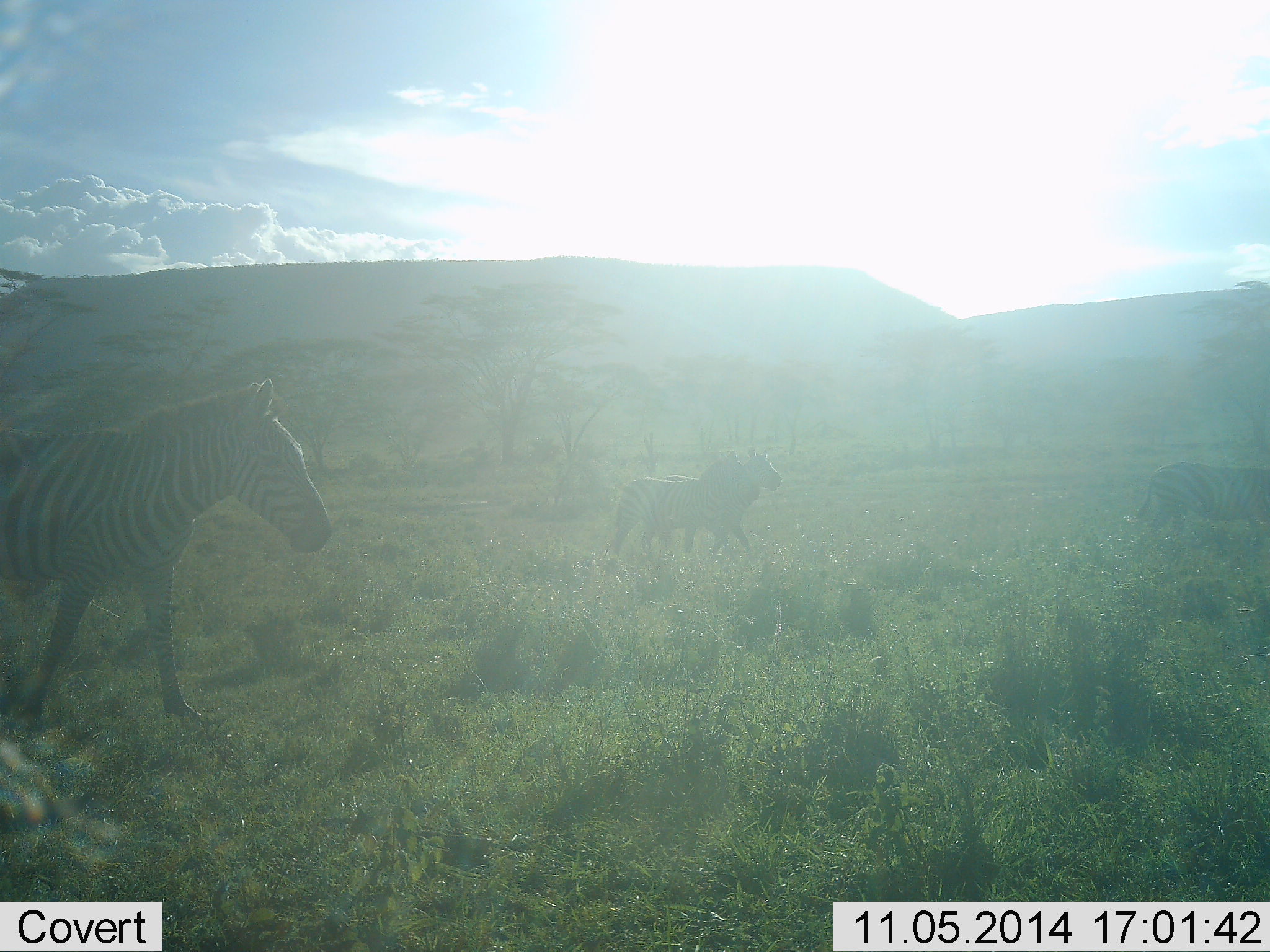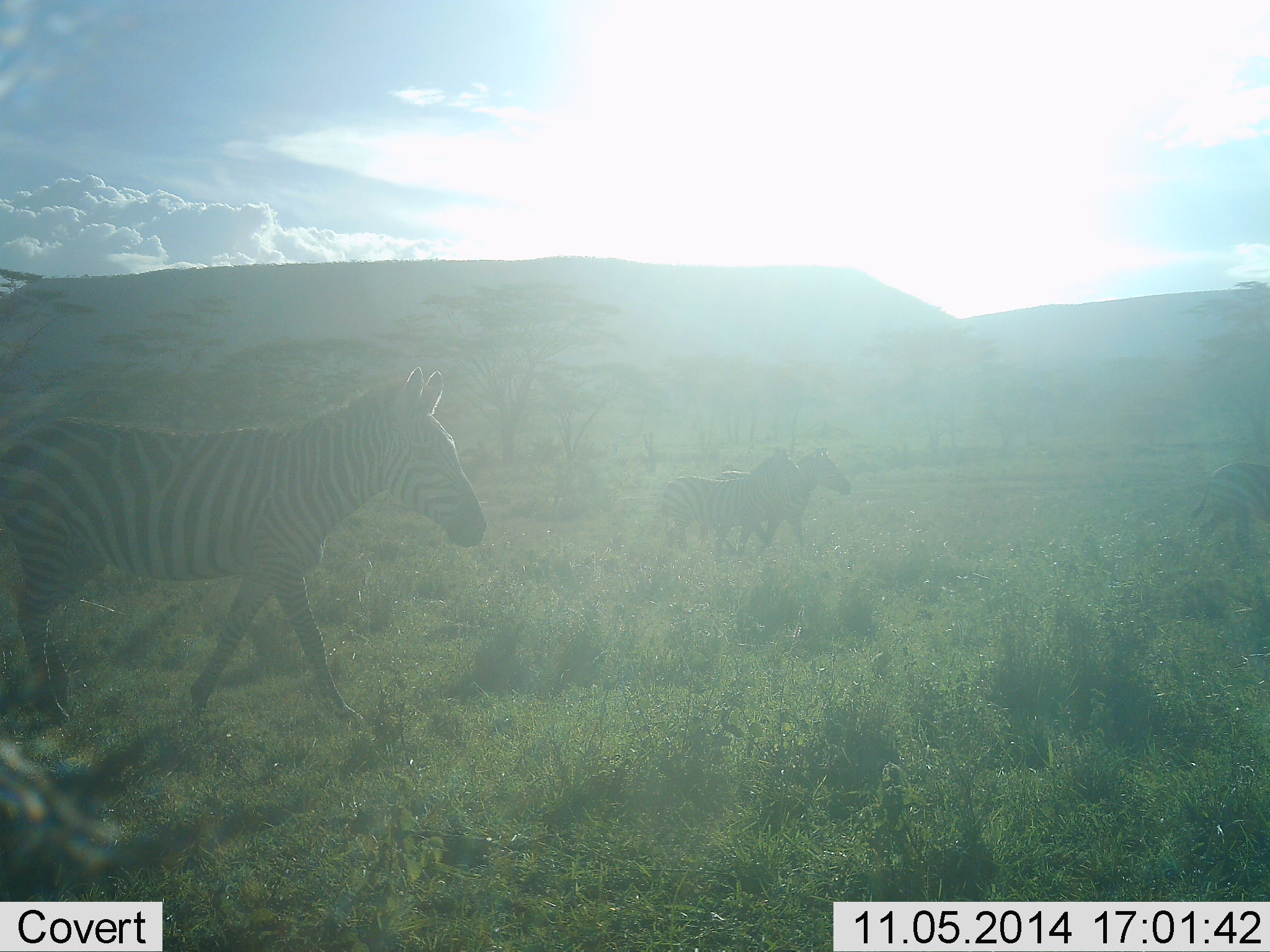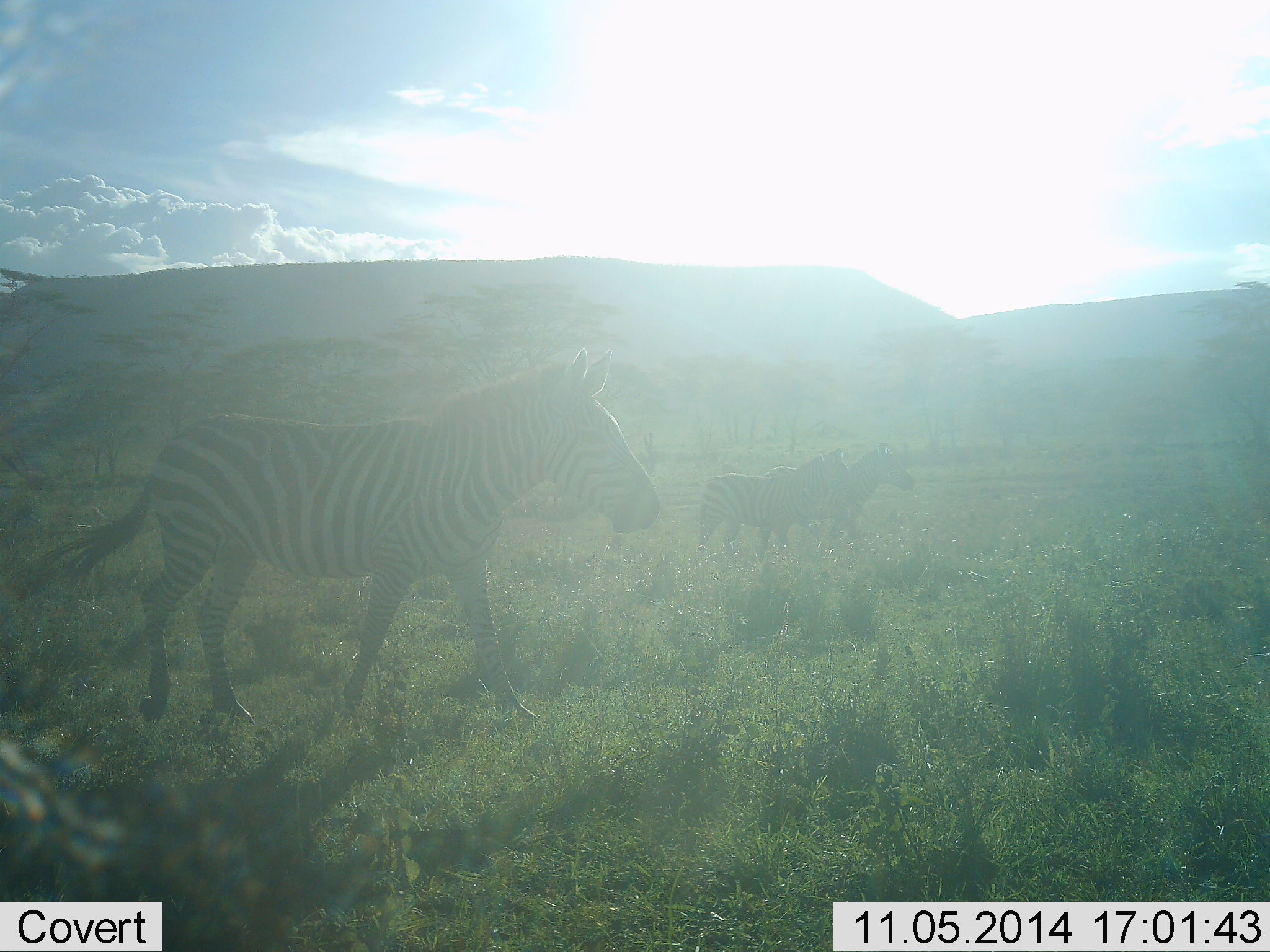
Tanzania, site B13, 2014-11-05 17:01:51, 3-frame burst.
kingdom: Animalia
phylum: Chordata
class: Mammalia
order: Perissodactyla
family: Equidae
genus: Equus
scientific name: Equus quagga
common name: plains zebra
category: zebra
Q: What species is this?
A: Zebra (plains zebra) (Equus quagga).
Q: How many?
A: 4.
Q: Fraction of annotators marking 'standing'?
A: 0%.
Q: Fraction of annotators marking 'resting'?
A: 0%.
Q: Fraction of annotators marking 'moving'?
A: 100%.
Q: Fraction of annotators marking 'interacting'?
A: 0%.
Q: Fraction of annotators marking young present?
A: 0%.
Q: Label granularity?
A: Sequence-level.